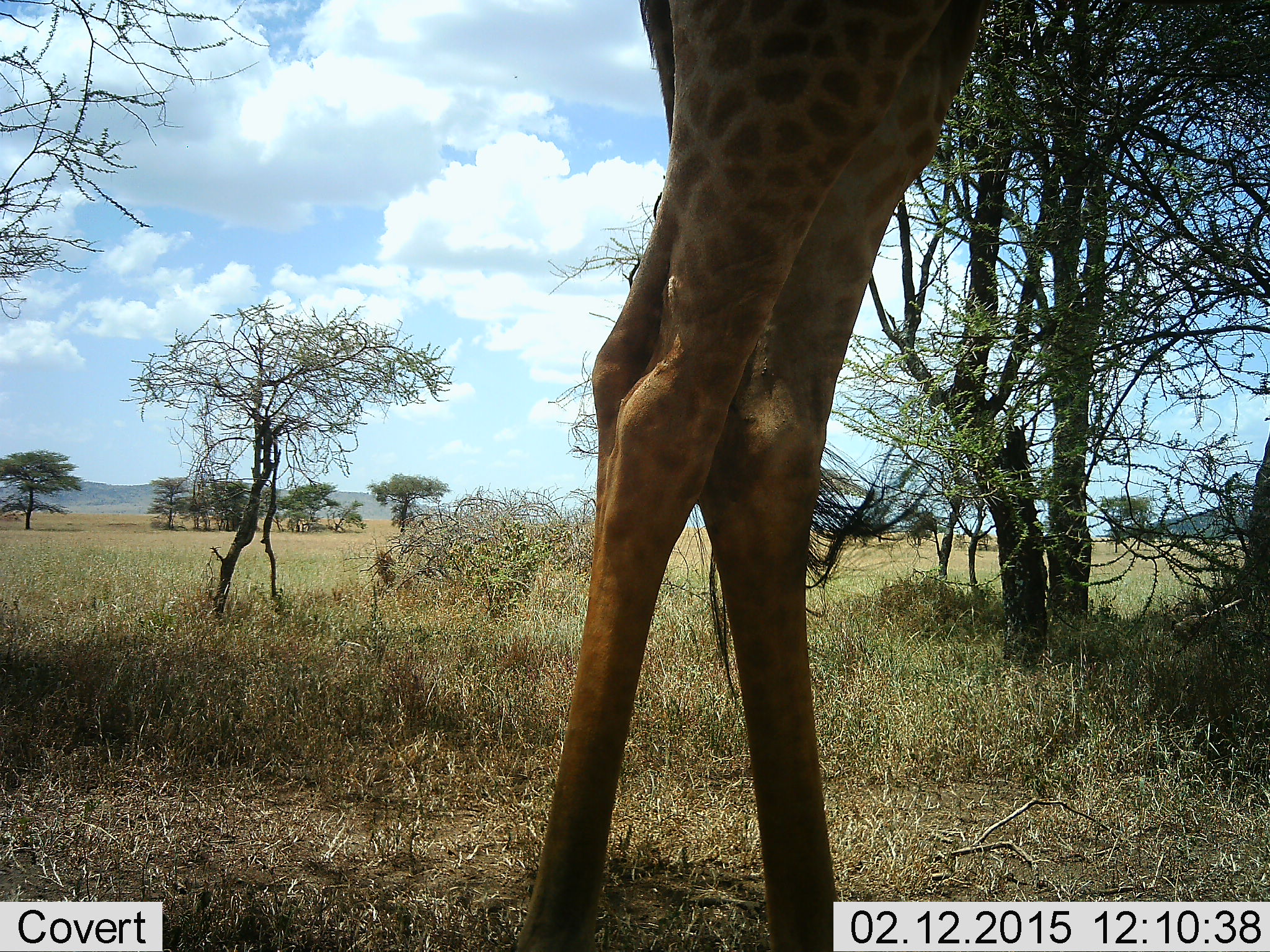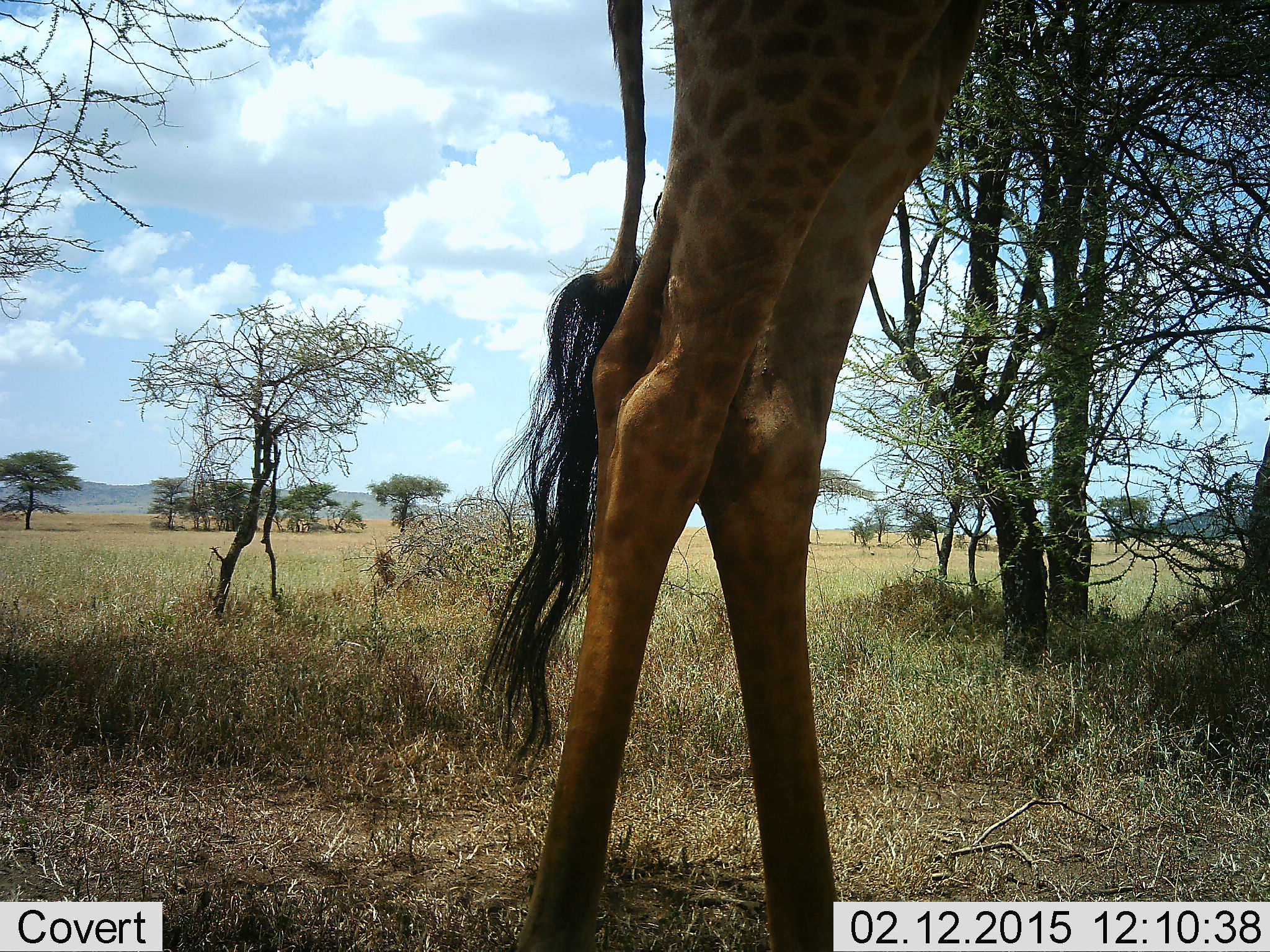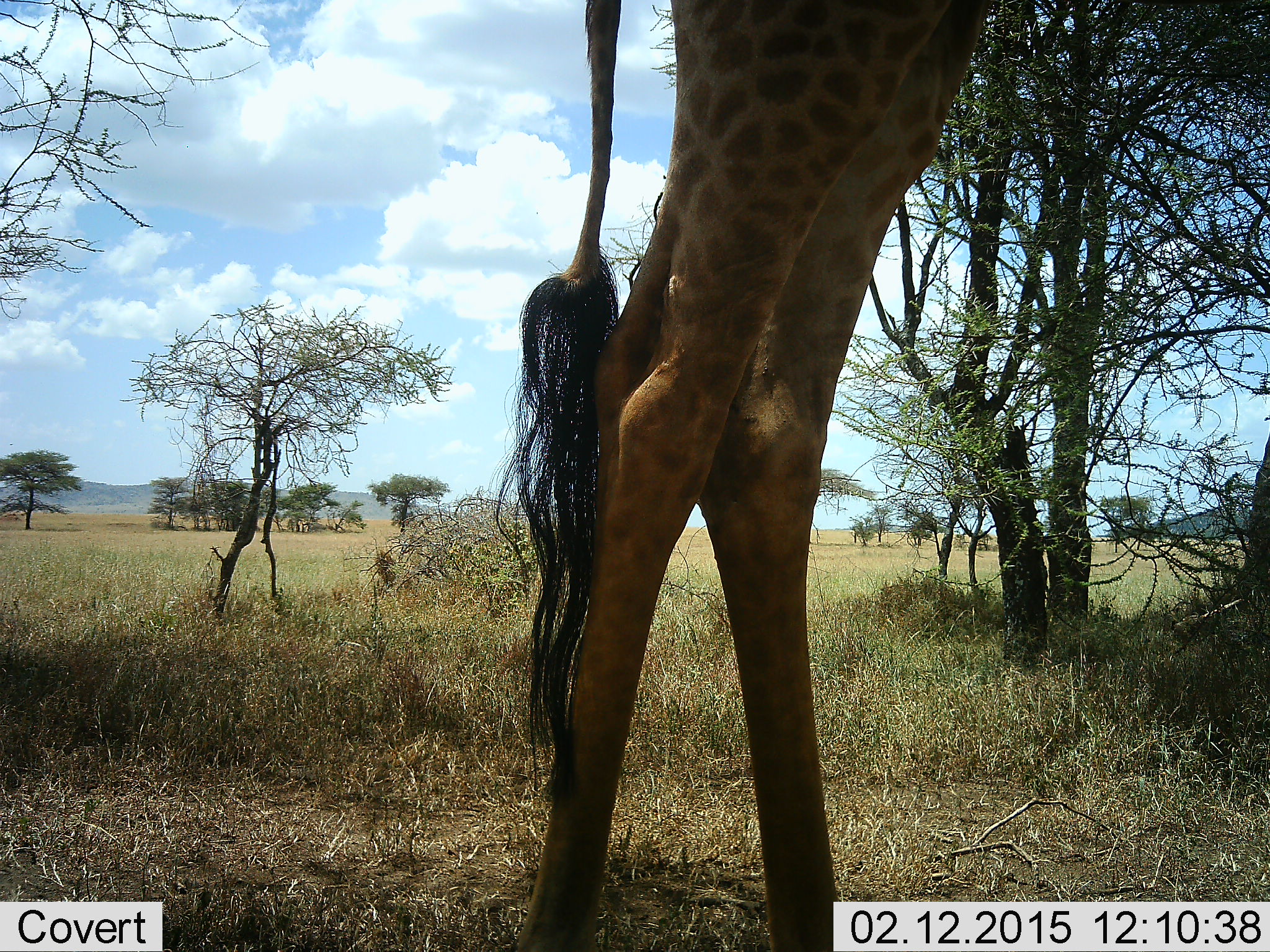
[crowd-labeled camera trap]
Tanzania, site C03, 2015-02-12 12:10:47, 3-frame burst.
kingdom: Animalia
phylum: Chordata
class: Mammalia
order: Artiodactyla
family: Giraffidae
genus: Giraffa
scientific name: Giraffa camelopardalis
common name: giraffe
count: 1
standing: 80%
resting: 0%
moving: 10%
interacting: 0%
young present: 0%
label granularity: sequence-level